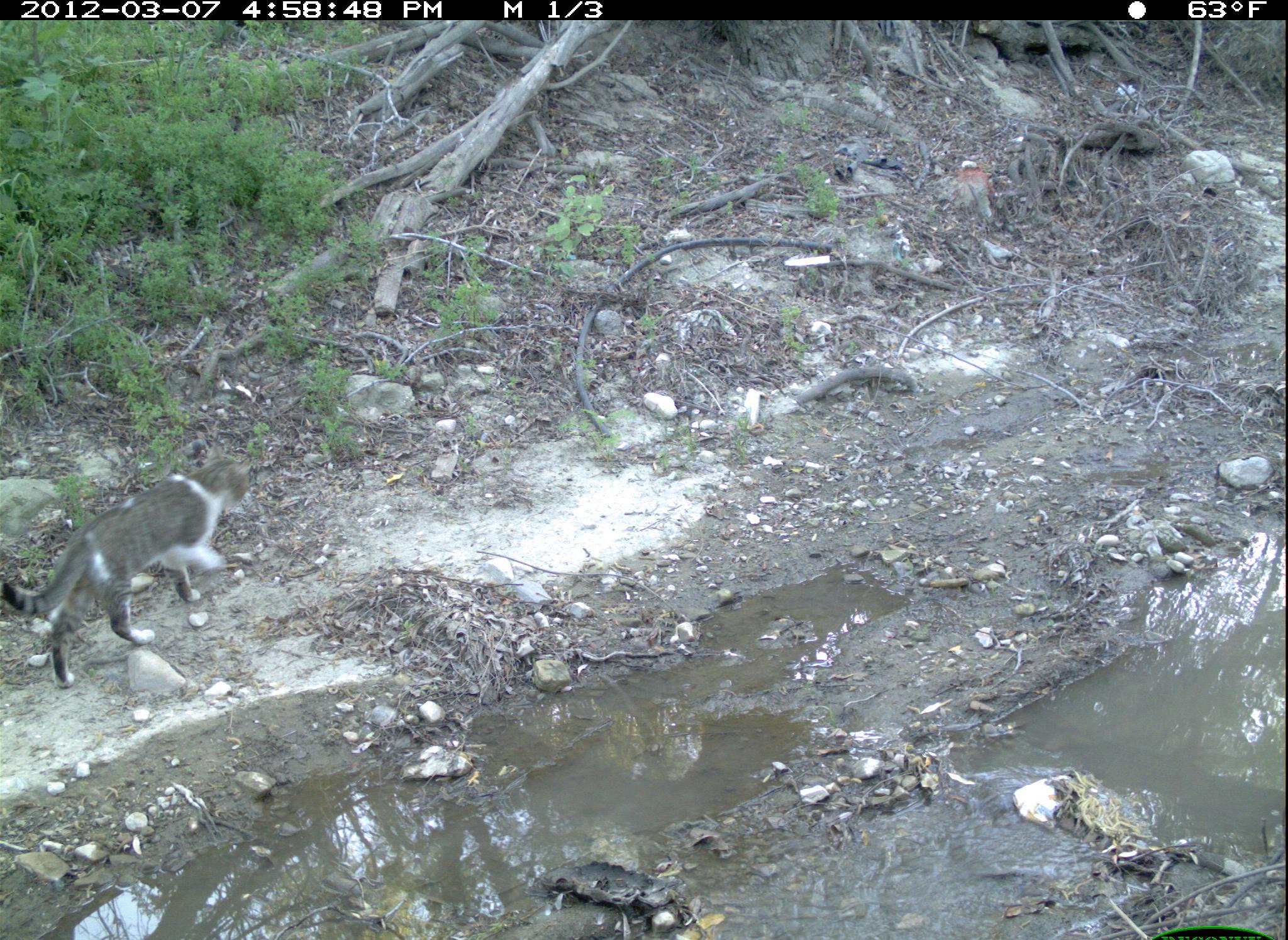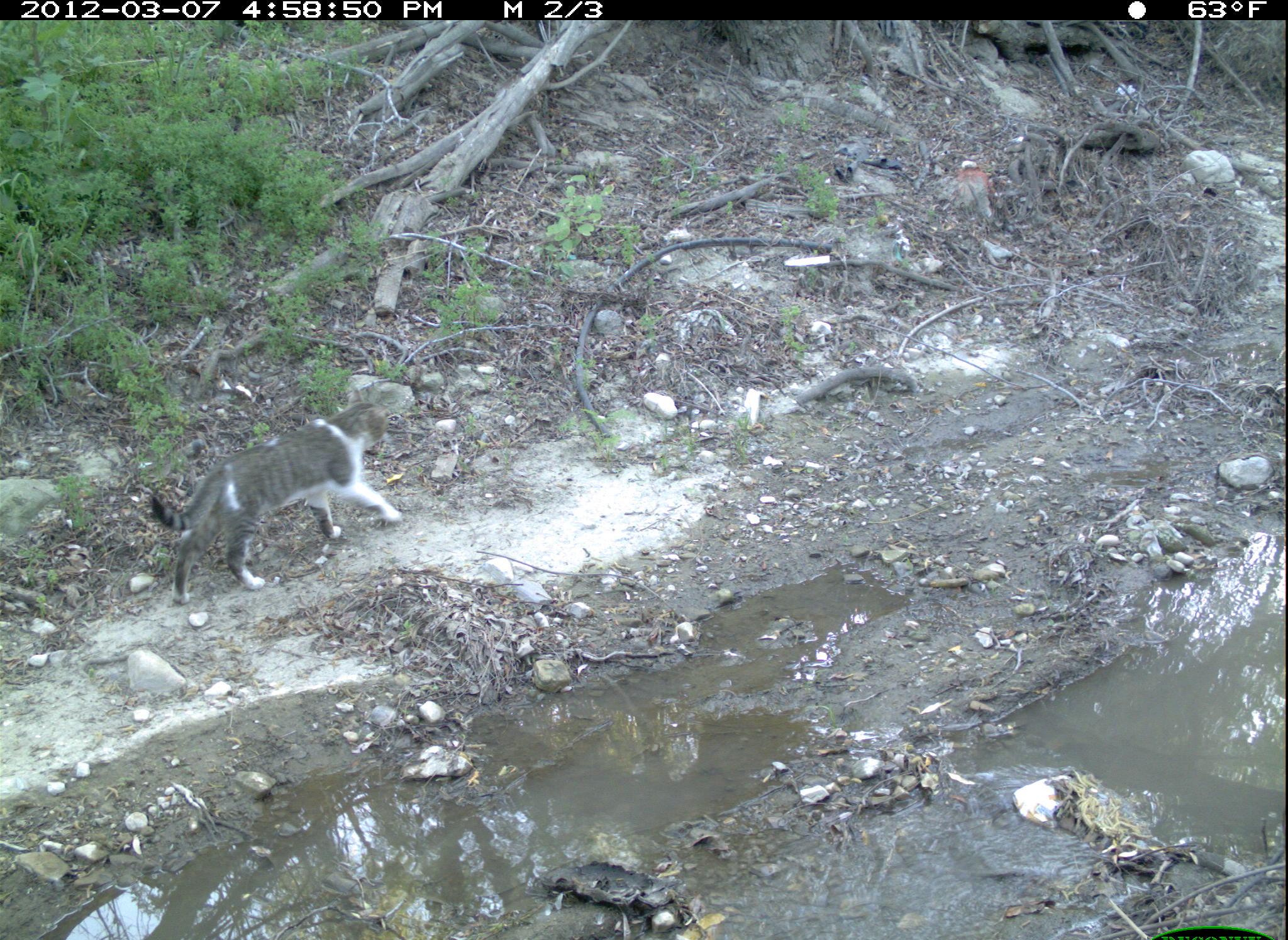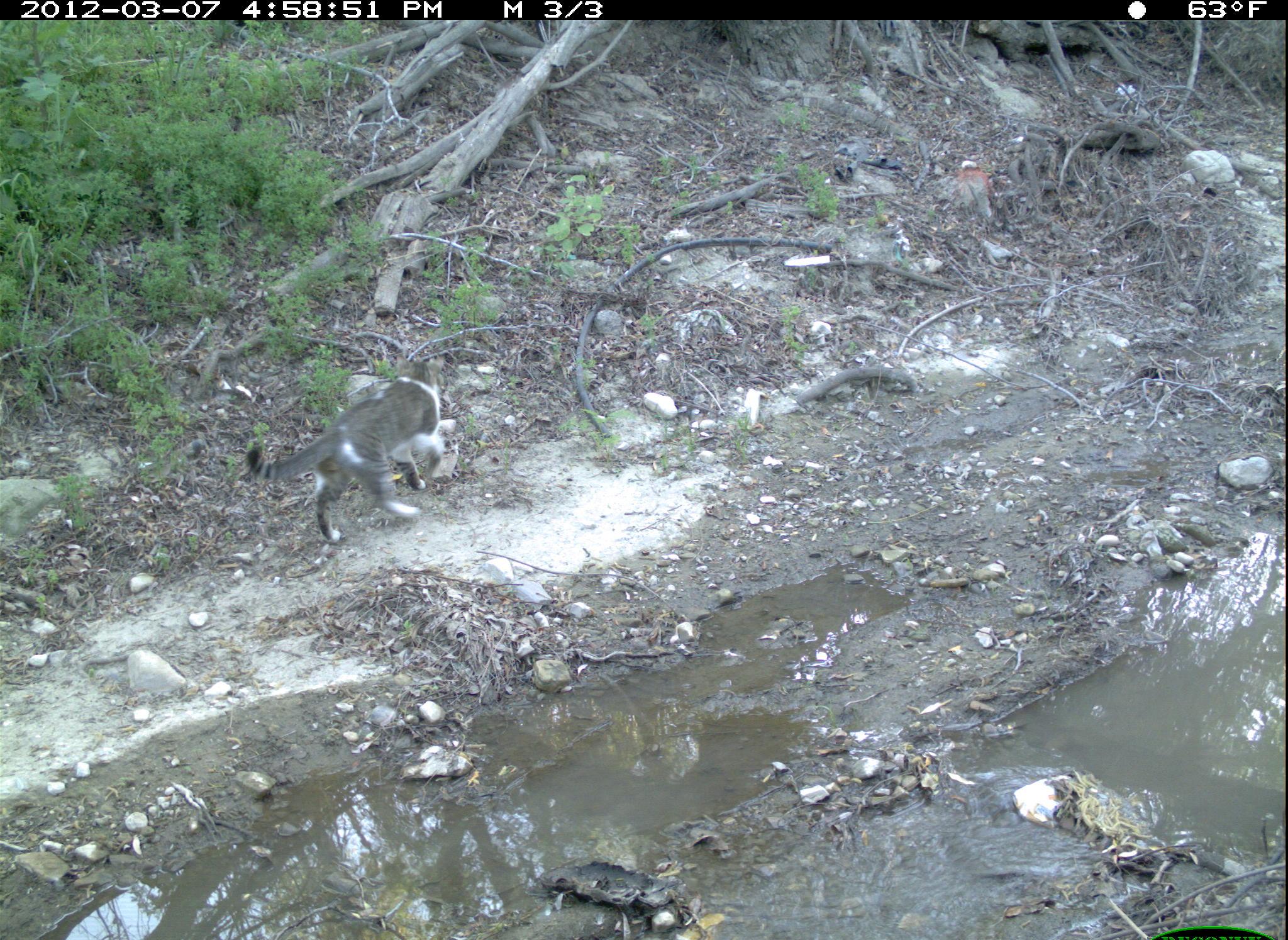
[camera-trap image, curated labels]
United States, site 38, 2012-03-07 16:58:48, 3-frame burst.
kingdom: Animalia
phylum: Chordata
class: Mammalia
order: Carnivora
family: Felidae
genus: Felis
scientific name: Felis catus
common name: cat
Cat (Felis catus).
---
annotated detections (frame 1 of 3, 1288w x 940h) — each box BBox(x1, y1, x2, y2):
cat: BBox(0, 434, 268, 694)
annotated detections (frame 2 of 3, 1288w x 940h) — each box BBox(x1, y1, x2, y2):
cat: BBox(147, 383, 406, 606)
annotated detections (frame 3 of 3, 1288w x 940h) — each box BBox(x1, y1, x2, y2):
cat: BBox(246, 350, 465, 548)